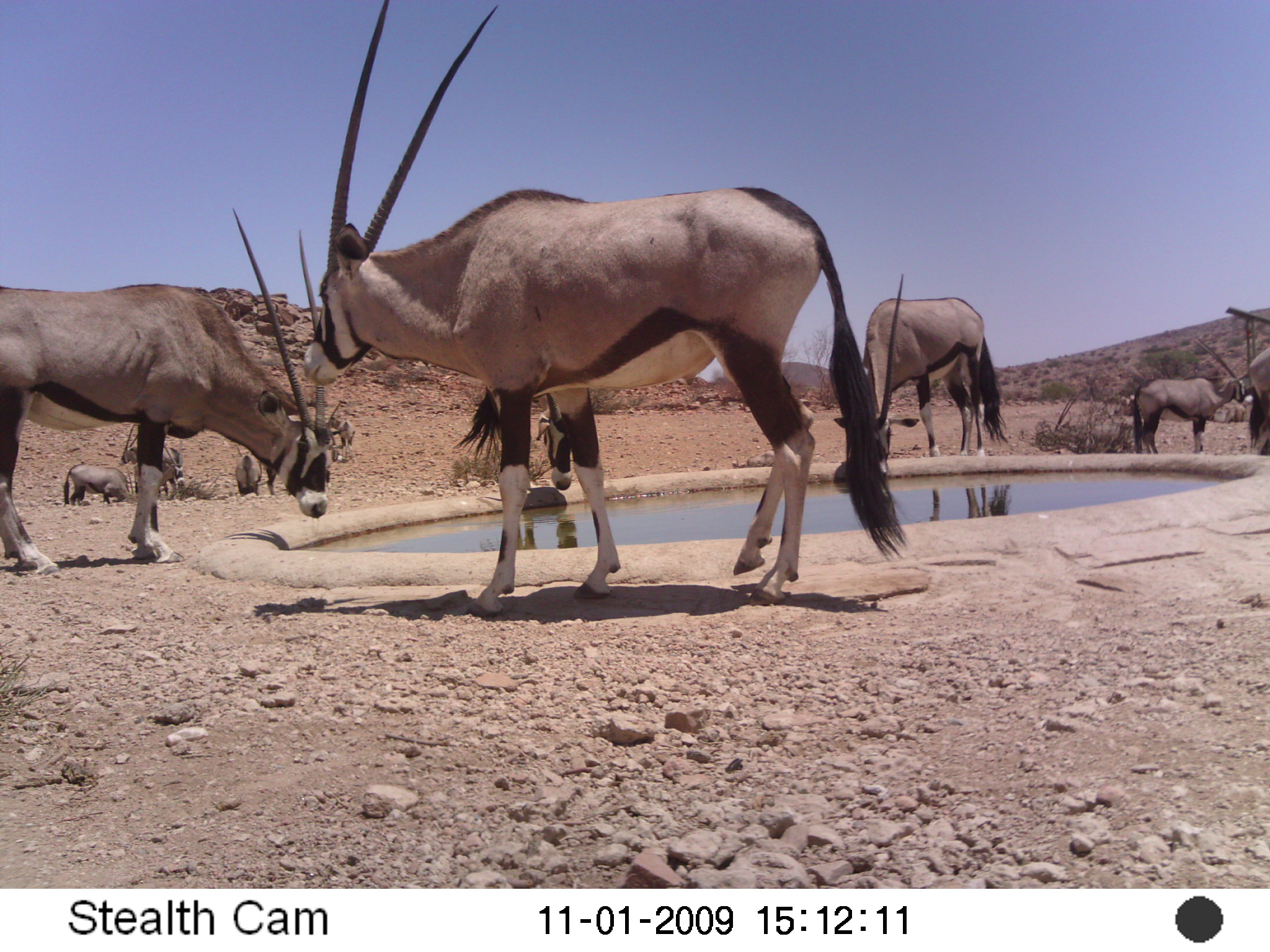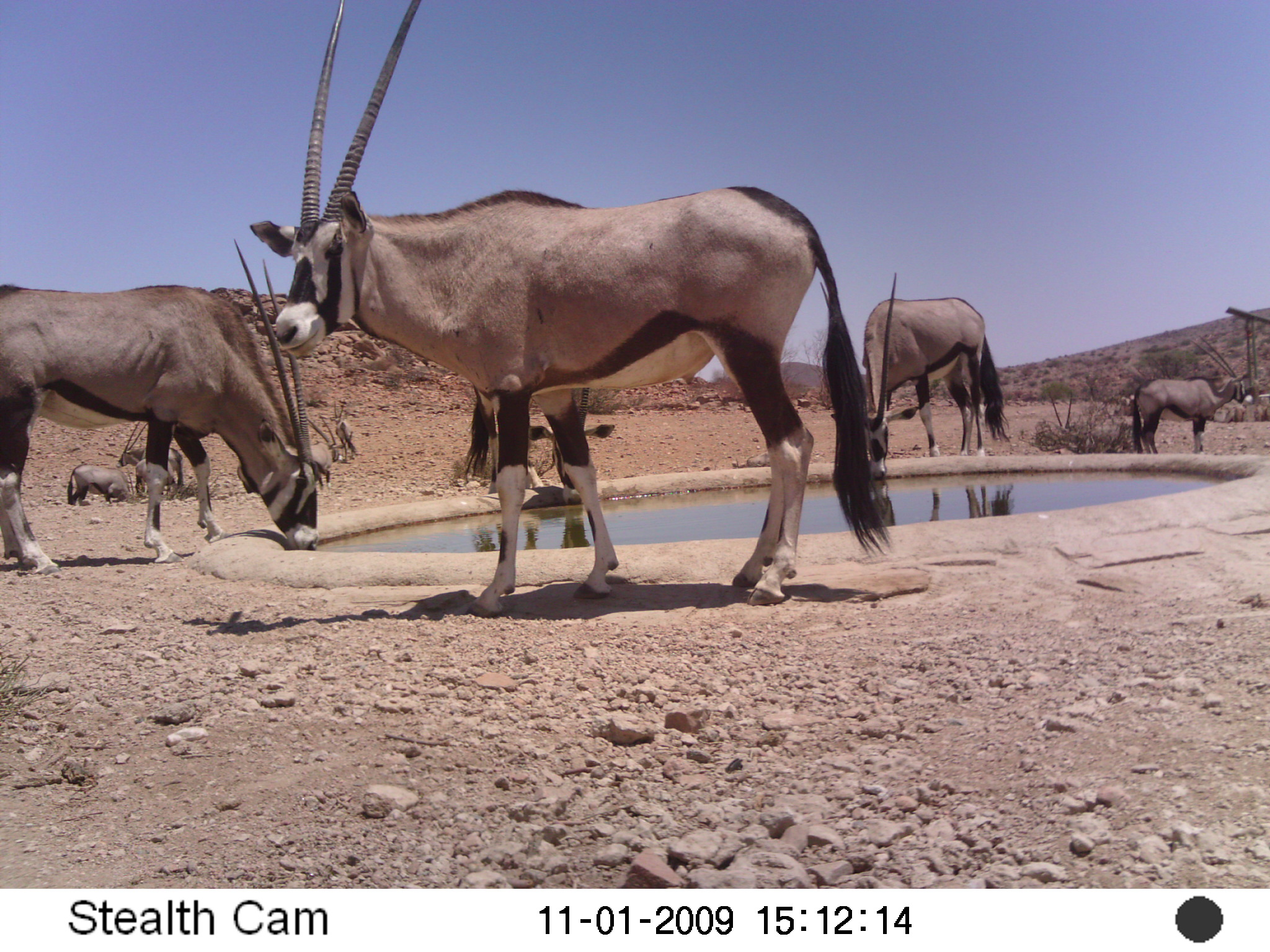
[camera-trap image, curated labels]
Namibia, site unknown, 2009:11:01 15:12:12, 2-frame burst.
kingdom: Animalia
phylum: Chordata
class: Mammalia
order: Artiodactyla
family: Bovidae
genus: Oryx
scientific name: Oryx gazella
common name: gemsbok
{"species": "Oryx gazella (gemsbok)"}